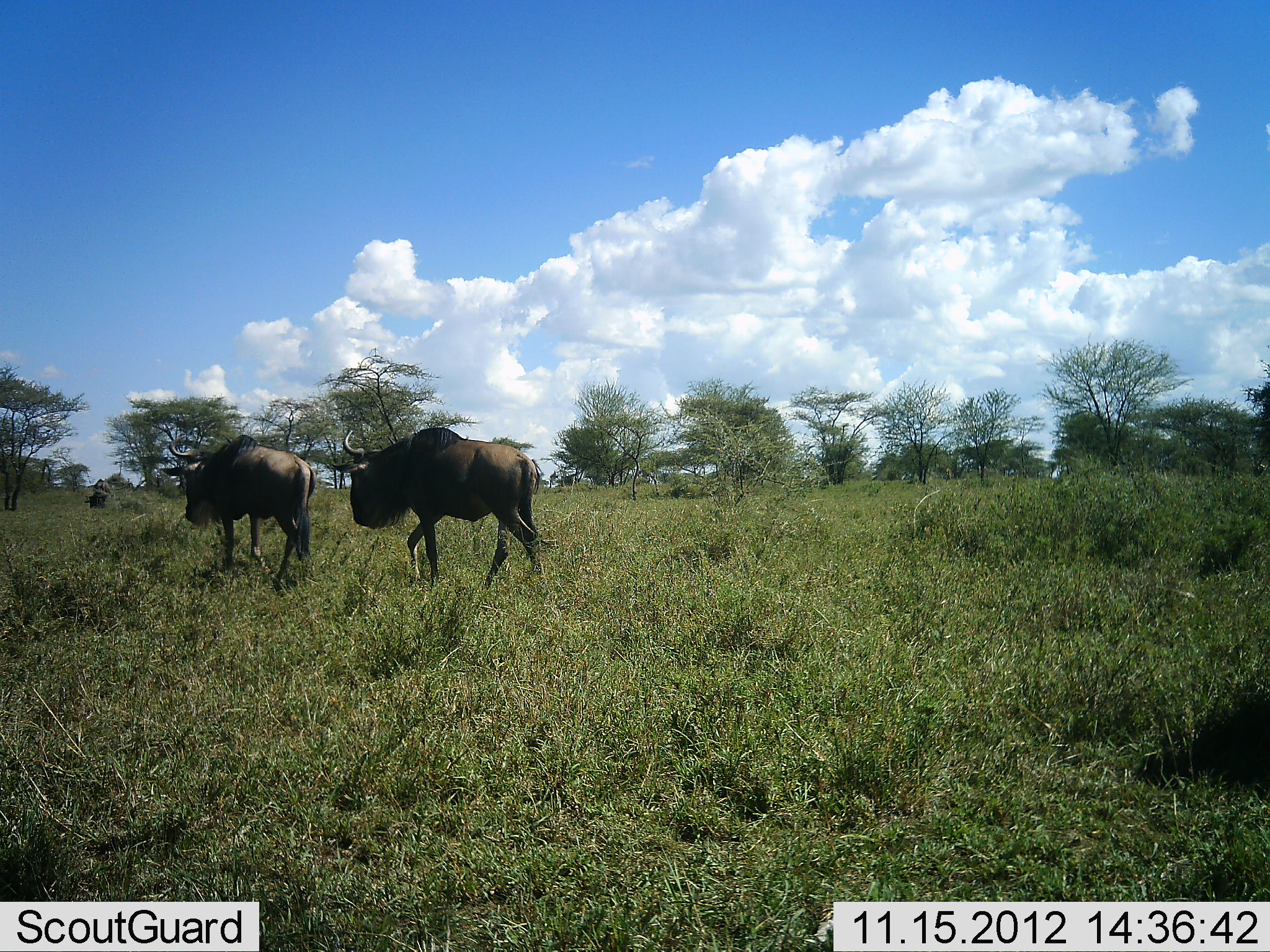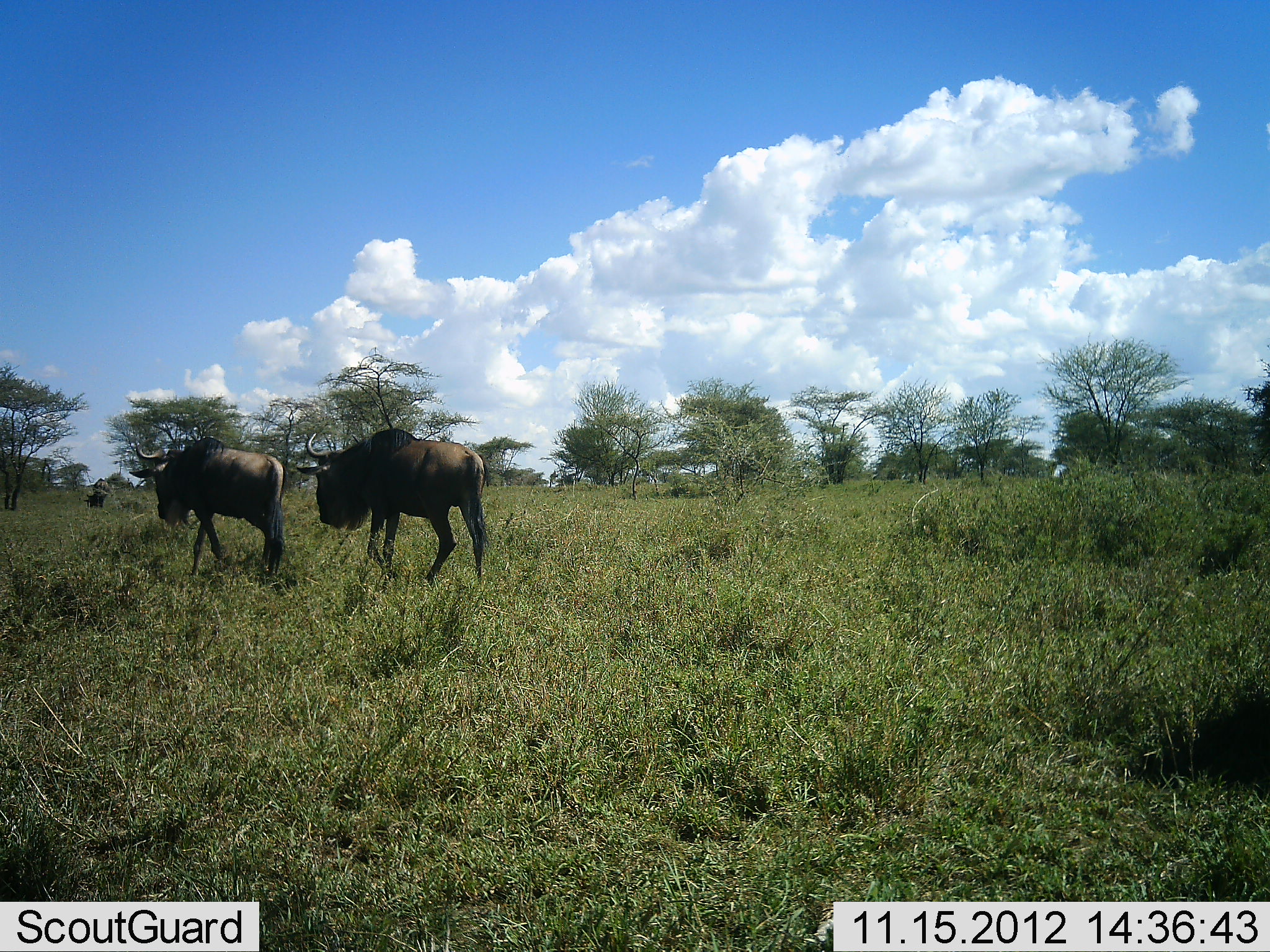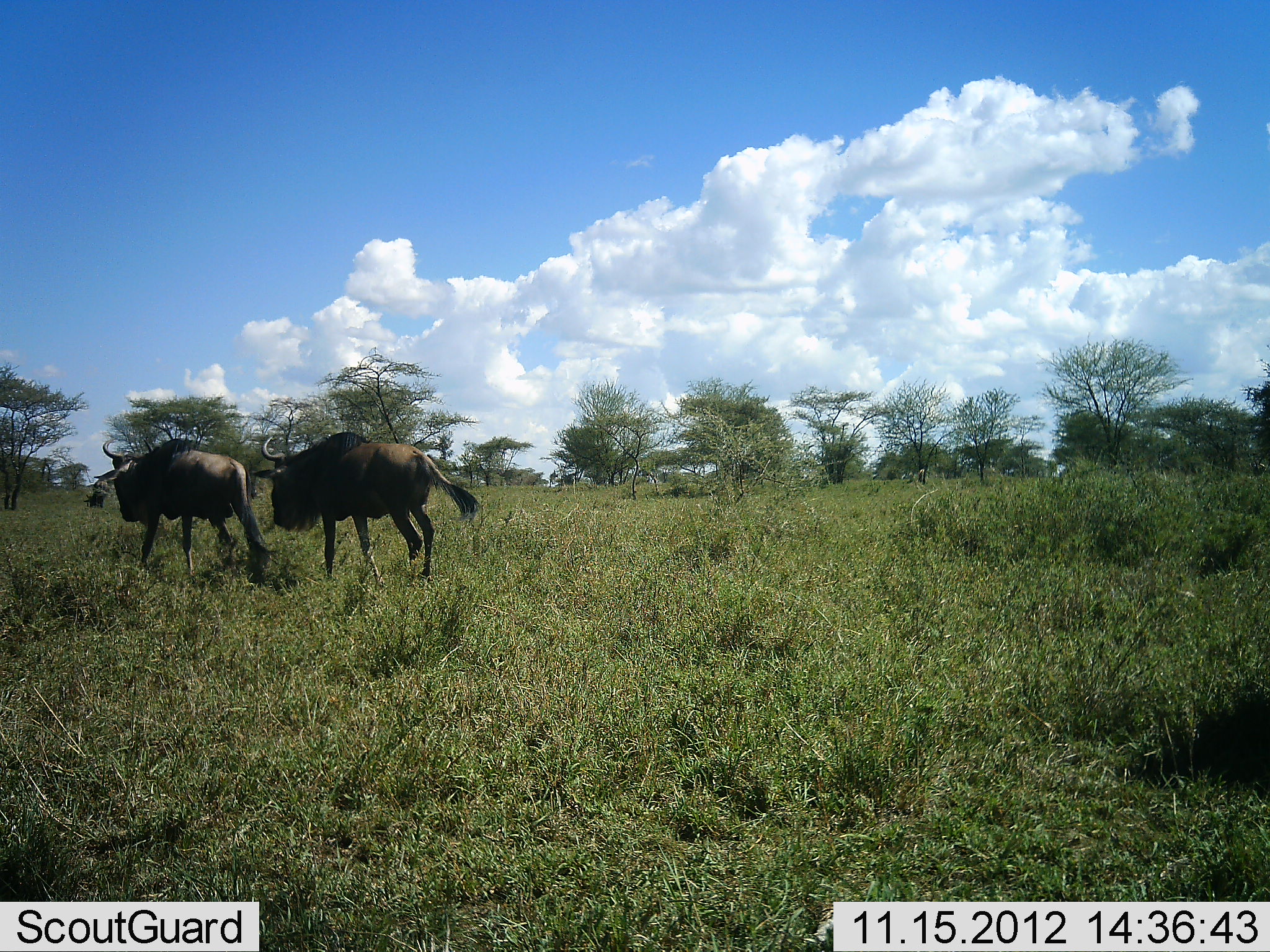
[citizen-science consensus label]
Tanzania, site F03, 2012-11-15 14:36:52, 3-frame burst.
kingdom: Animalia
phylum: Chordata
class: Mammalia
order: Artiodactyla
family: Bovidae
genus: Connochaetes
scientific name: Connochaetes taurinus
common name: blue wildebeest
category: wildebeest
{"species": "wildebeest (blue wildebeest) (Connochaetes taurinus)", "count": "2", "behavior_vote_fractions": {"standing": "0%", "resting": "0%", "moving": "100%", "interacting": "0%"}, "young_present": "0%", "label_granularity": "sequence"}